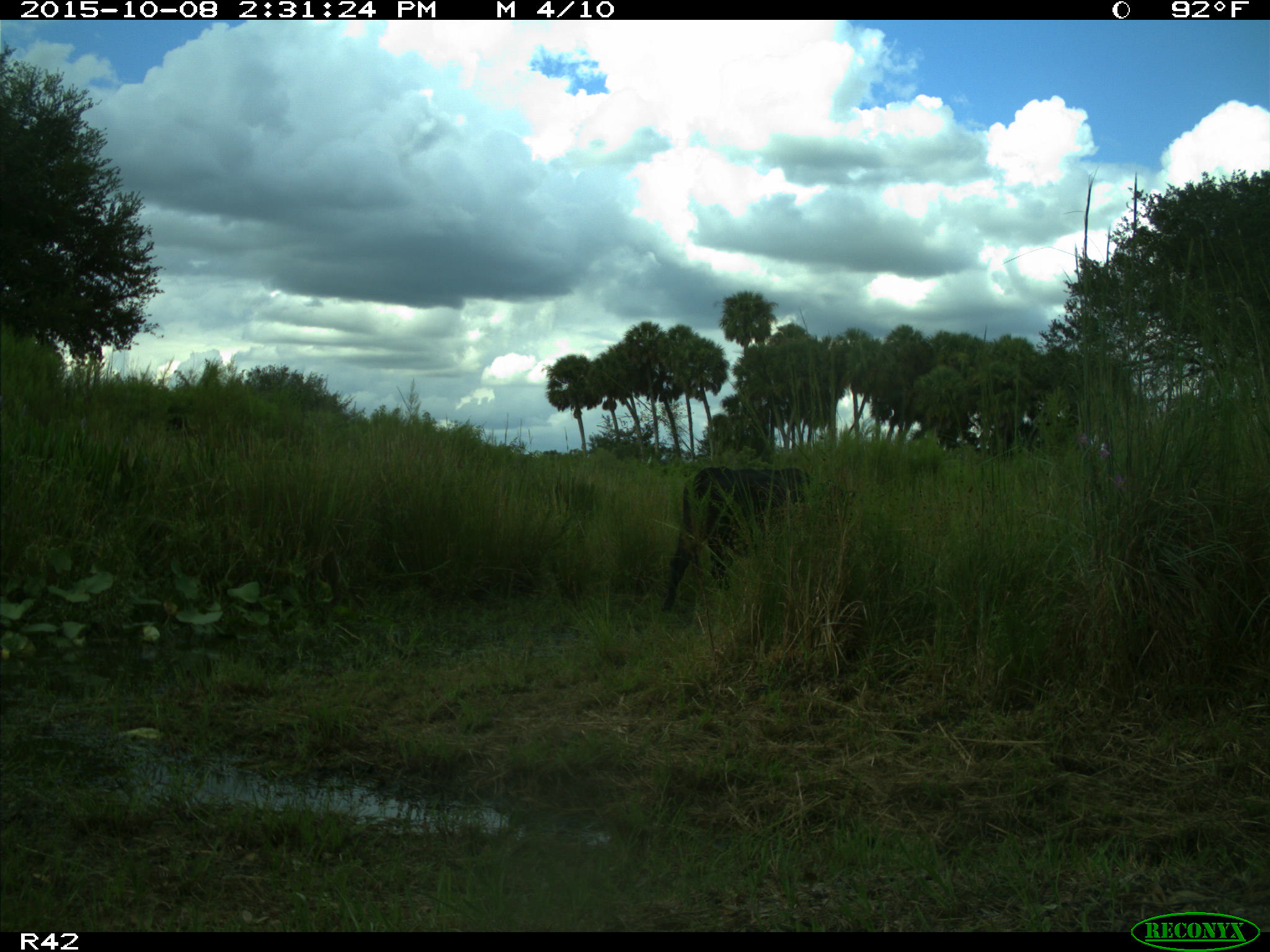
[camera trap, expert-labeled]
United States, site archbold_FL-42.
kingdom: Animalia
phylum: Chordata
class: Mammalia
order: Artiodactyla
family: Bovidae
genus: Bos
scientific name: Bos taurus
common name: domestic cow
Bos taurus (domestic cow).